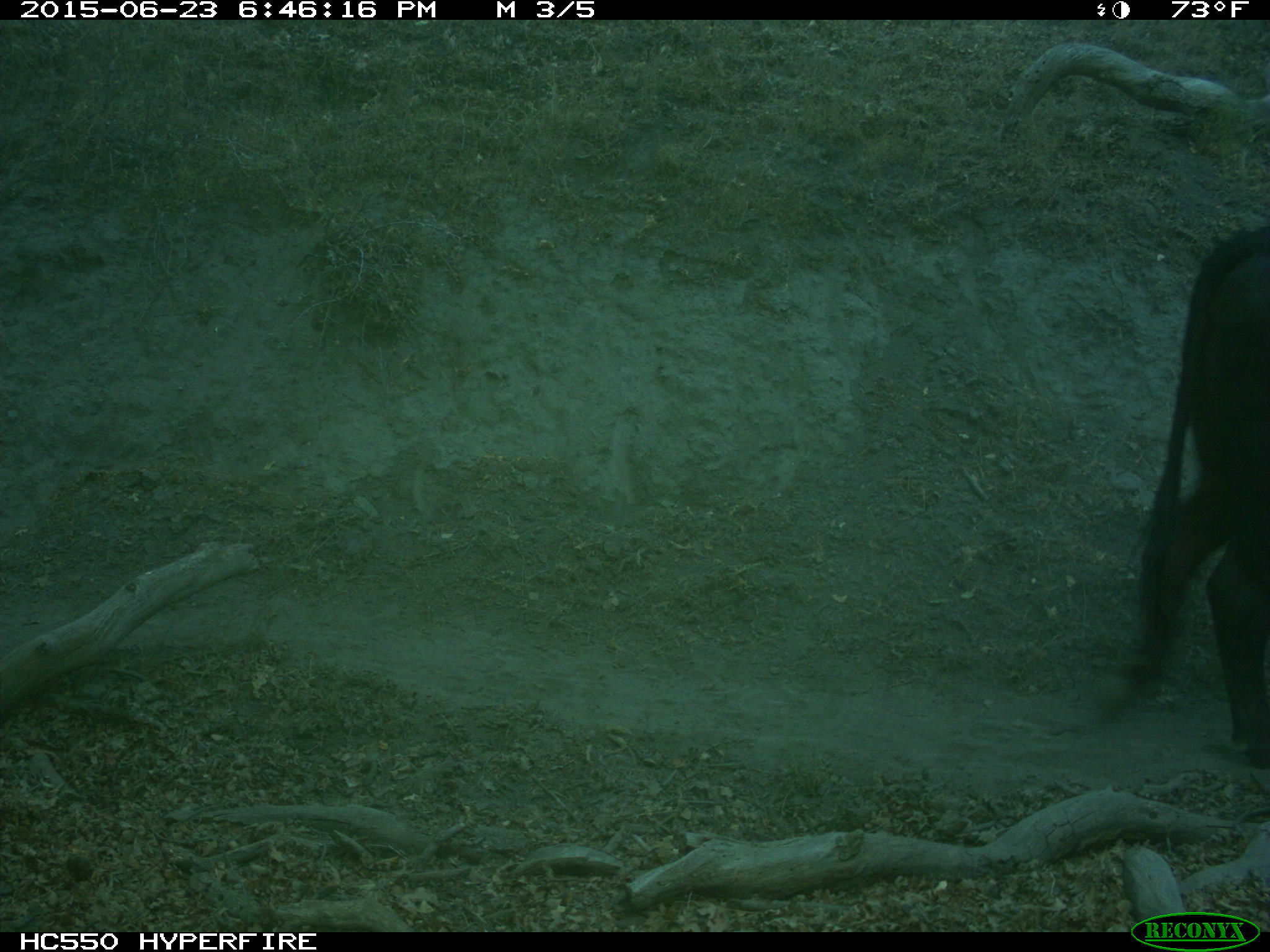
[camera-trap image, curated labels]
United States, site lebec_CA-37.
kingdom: Animalia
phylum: Chordata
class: Mammalia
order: Artiodactyla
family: Bovidae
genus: Bos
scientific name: Bos taurus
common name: domestic cow